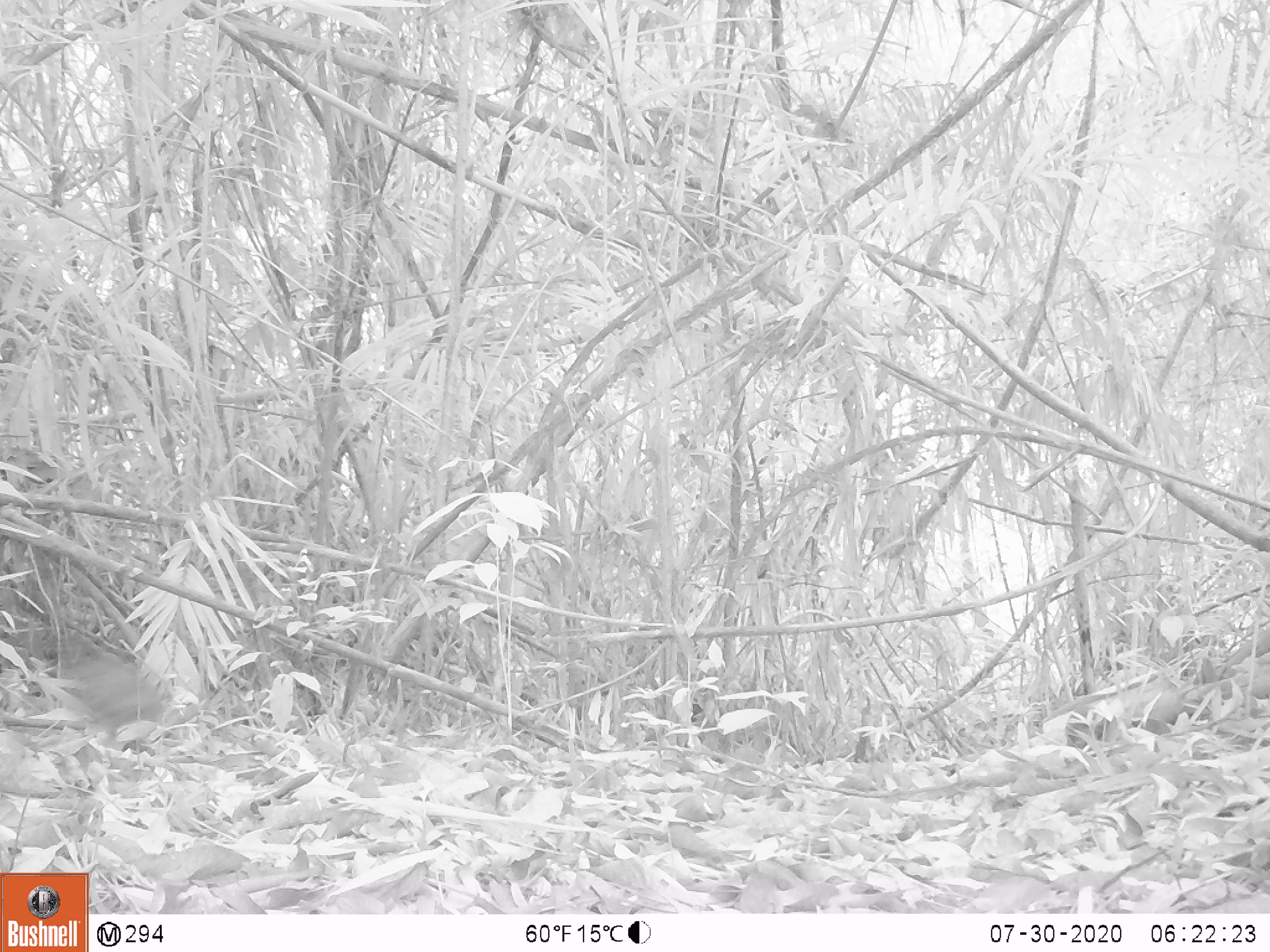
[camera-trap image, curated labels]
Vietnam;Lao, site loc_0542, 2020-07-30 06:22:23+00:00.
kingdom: Animalia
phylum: Chordata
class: Mammalia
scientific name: Mammalia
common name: mammal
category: unidentified small mammal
Unidentified small mammal (mammal) (Mammalia). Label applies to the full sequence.